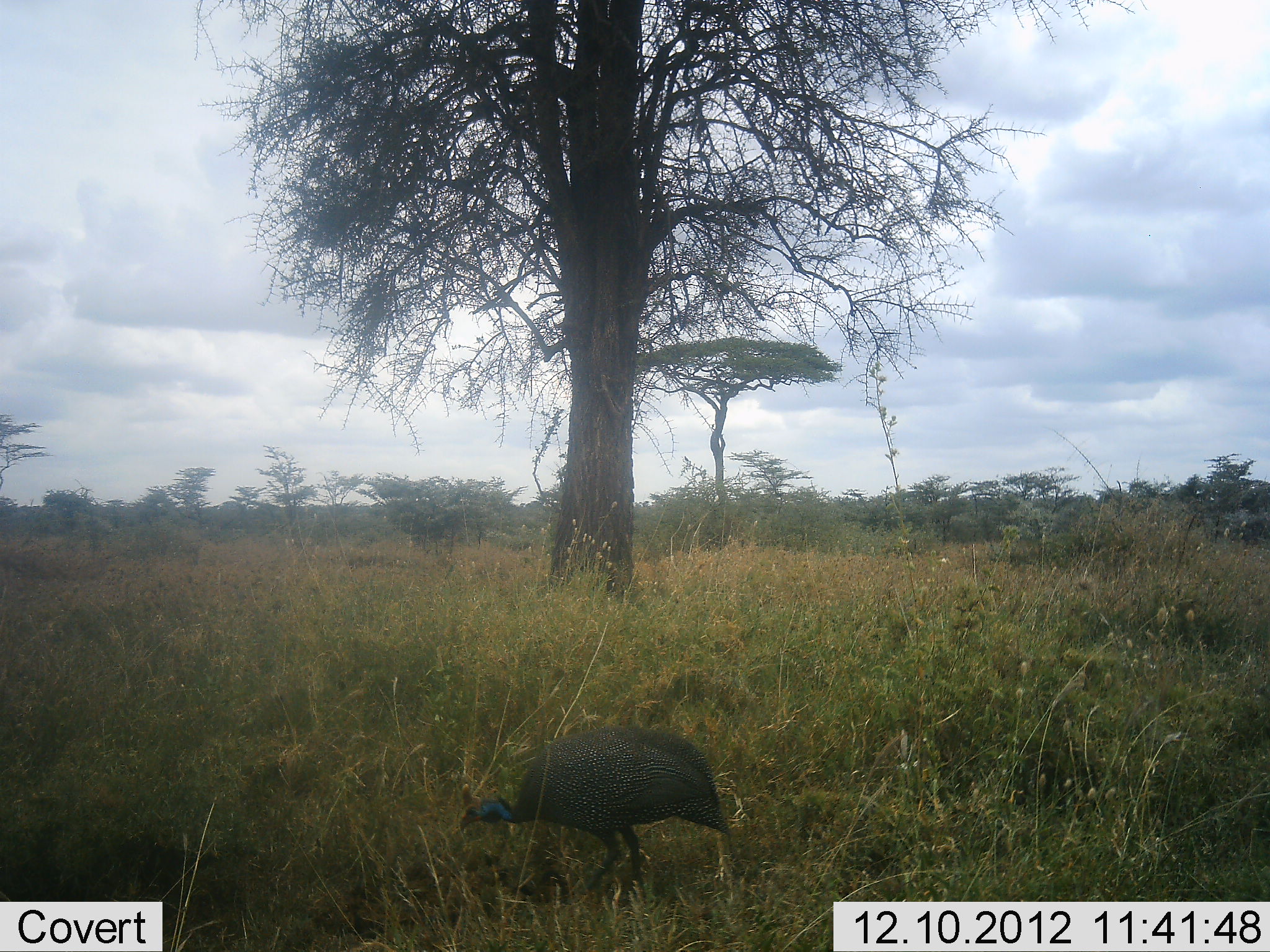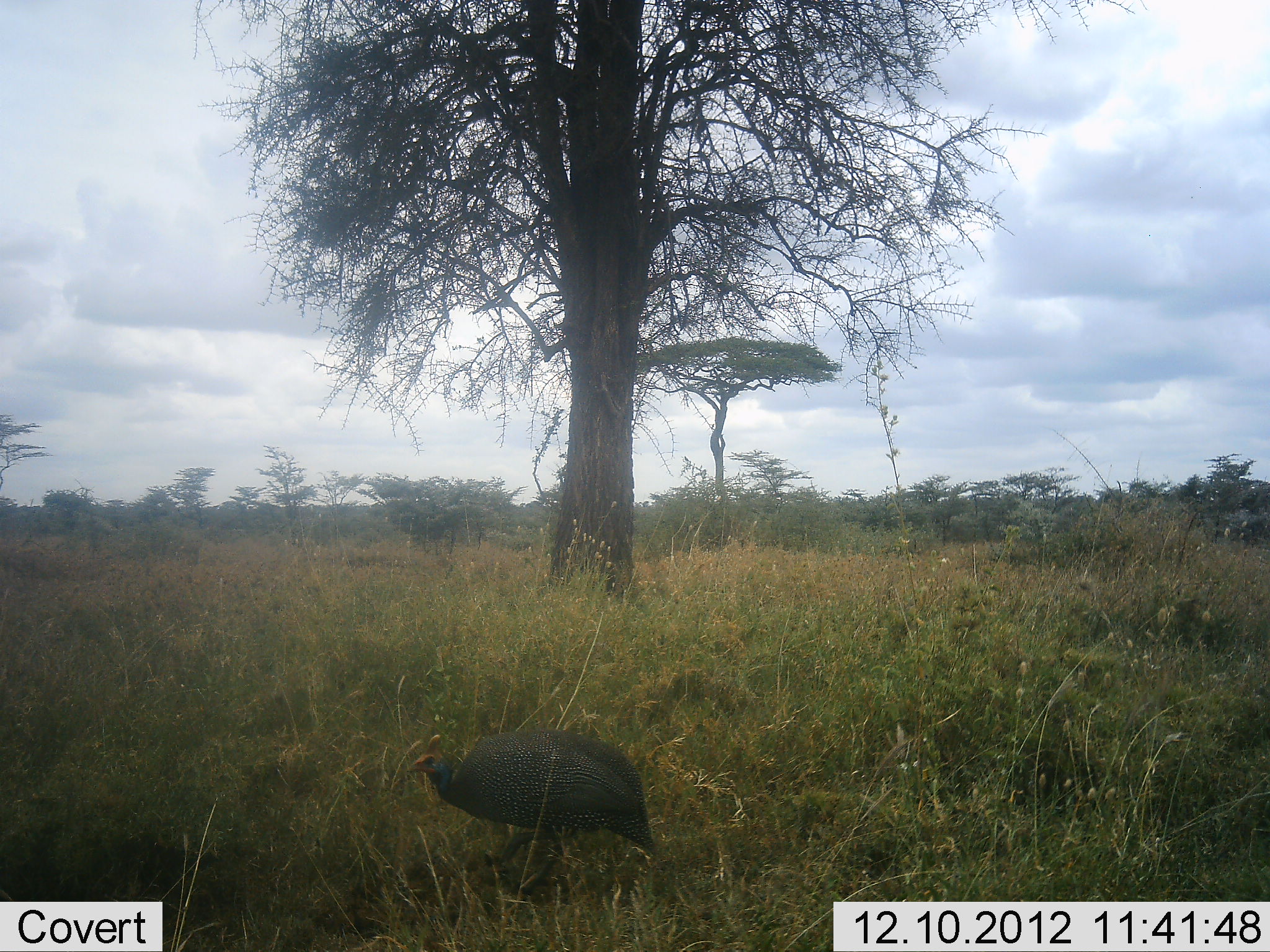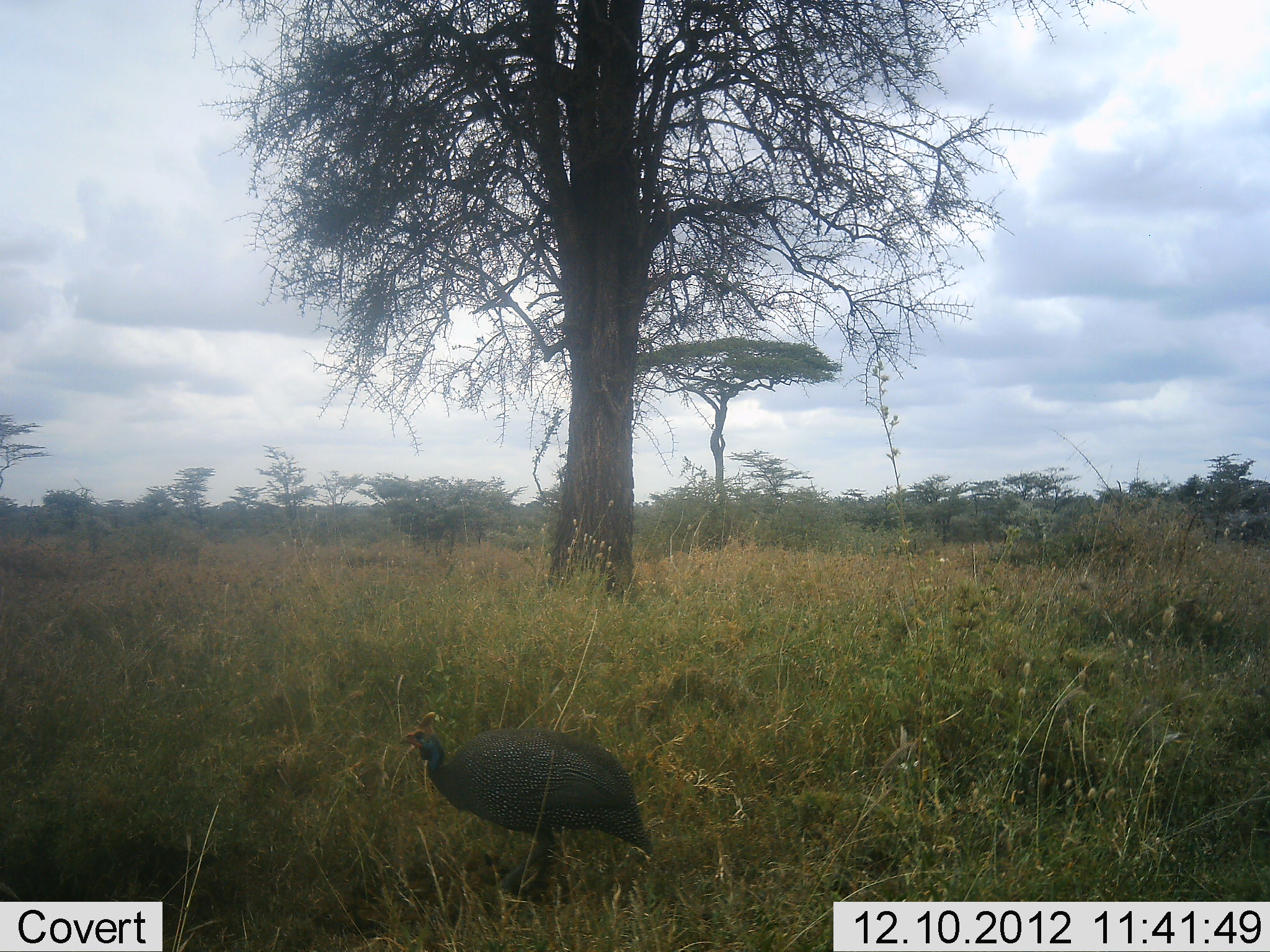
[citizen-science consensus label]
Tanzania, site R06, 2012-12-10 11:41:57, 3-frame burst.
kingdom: Animalia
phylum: Chordata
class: Aves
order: Galliformes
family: Numididae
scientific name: Numididae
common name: guinea fowl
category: guineafowl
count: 1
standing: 10%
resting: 0%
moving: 70%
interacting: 0%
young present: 0%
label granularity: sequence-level